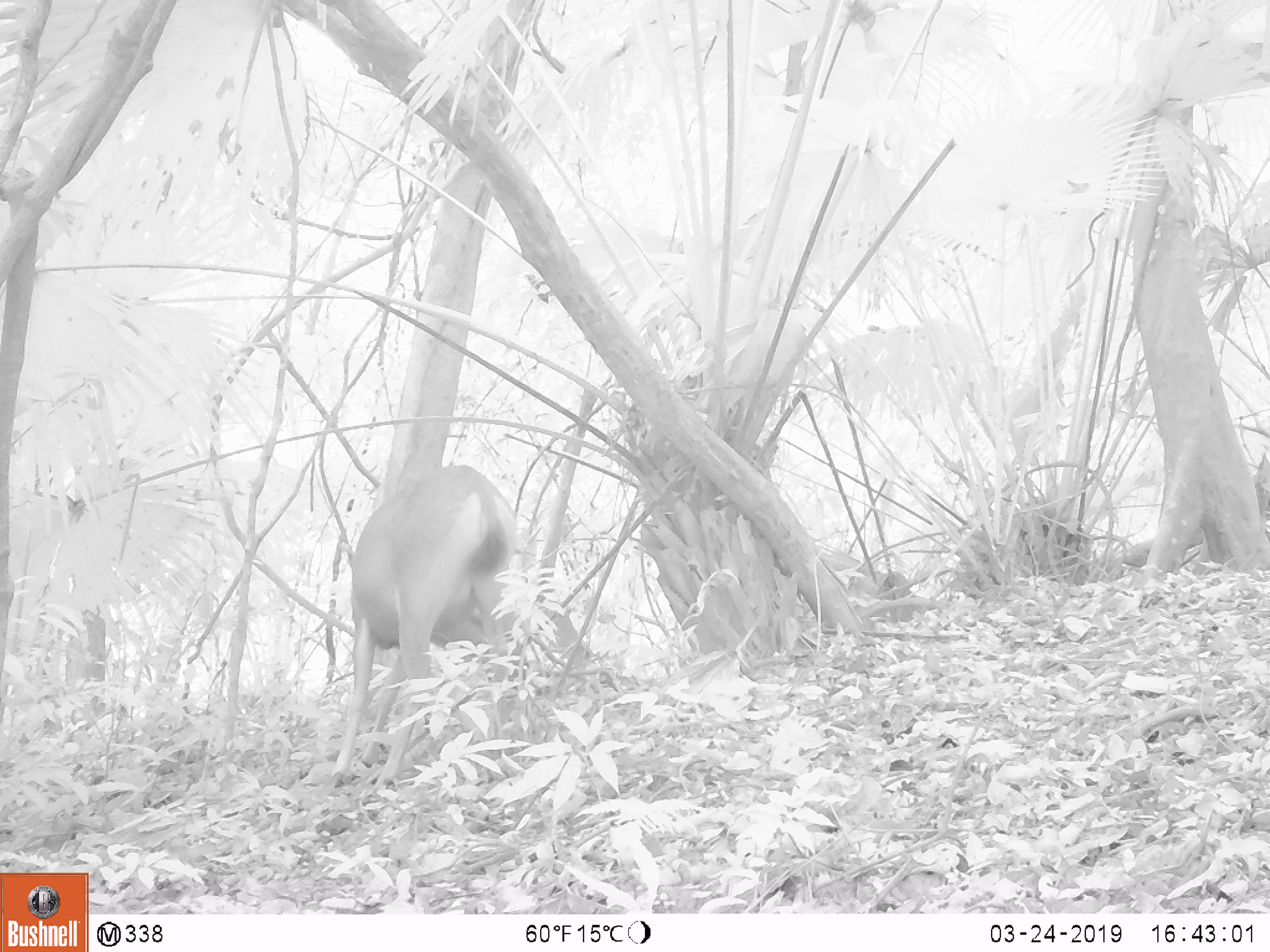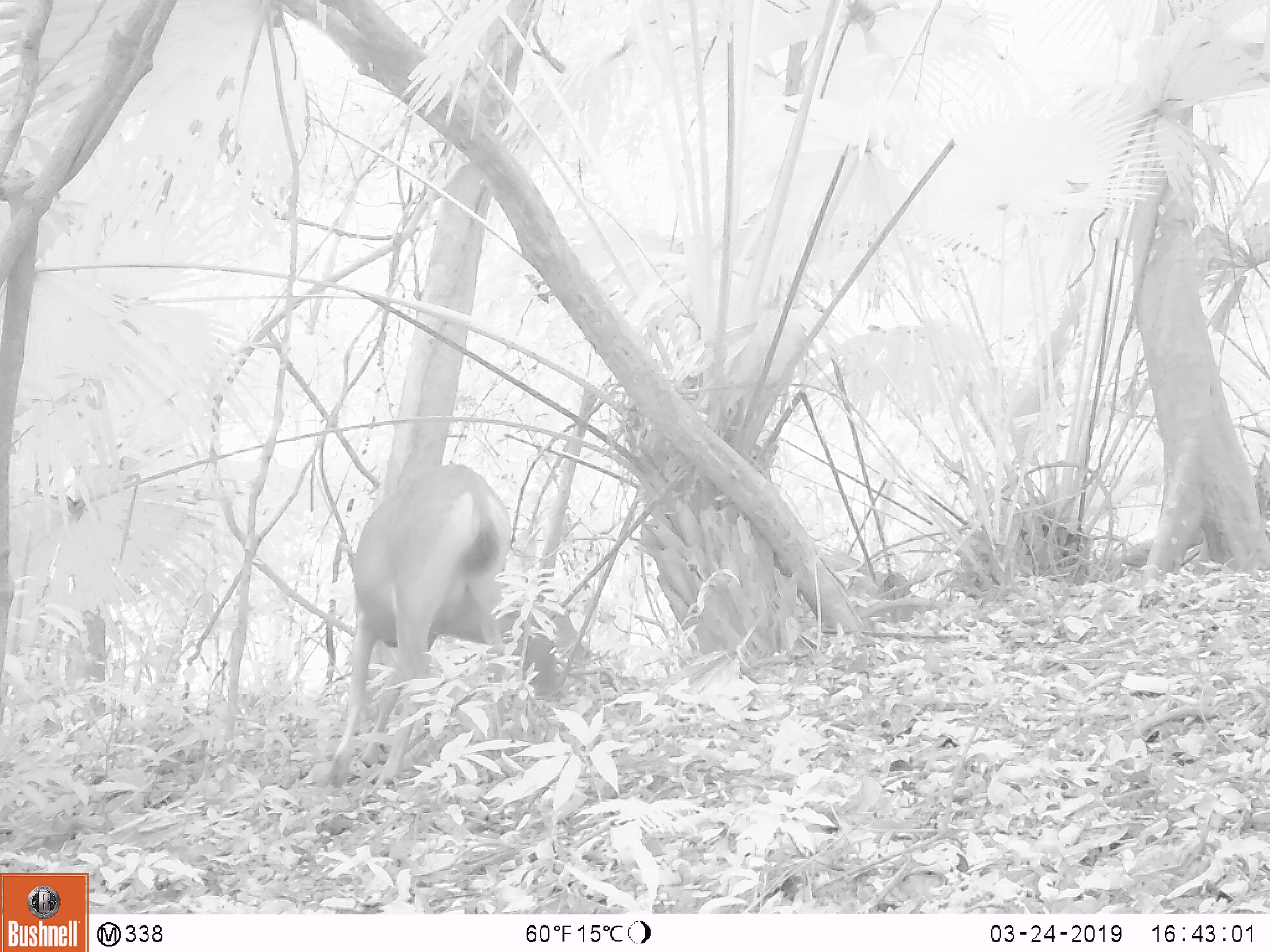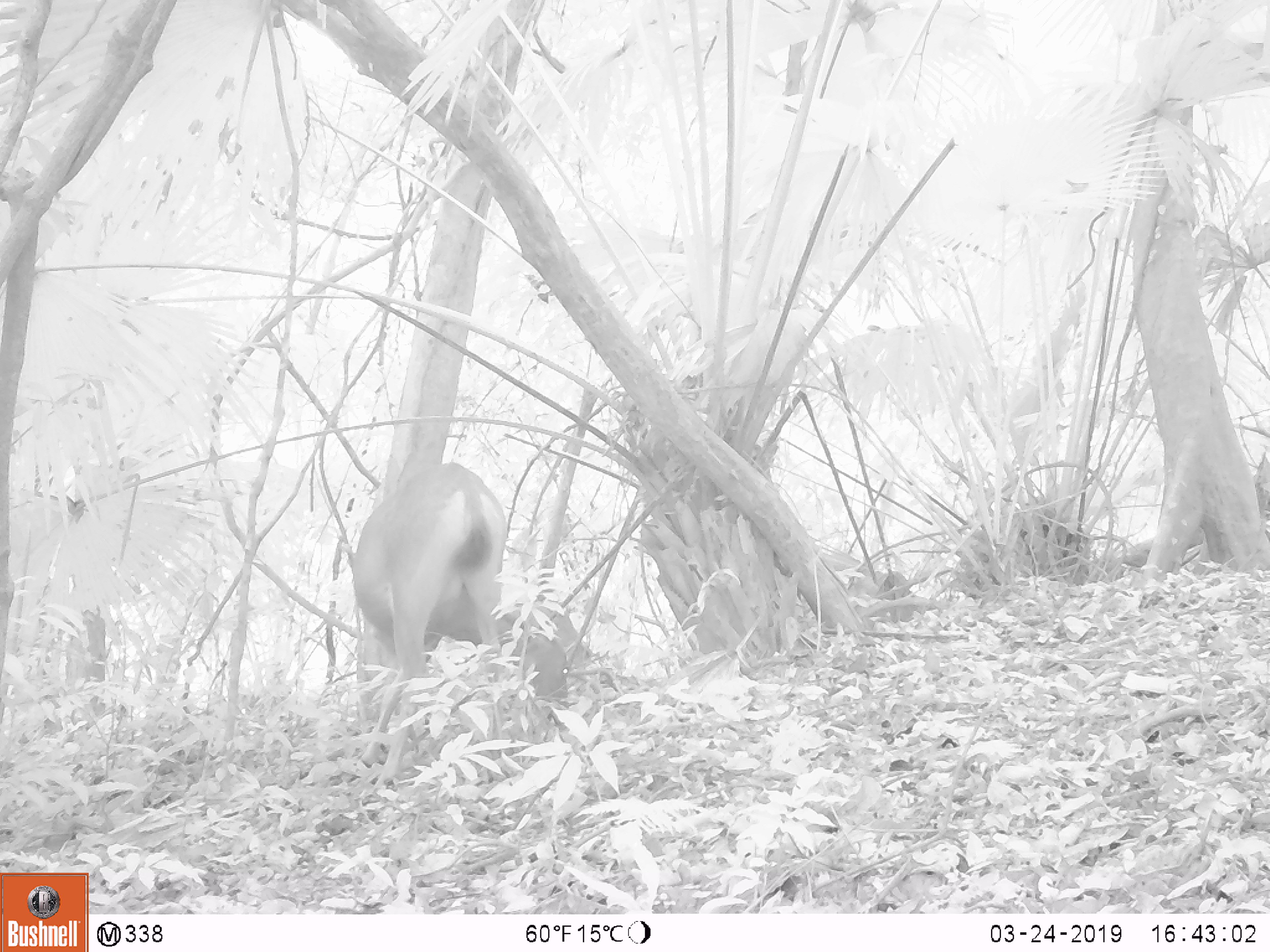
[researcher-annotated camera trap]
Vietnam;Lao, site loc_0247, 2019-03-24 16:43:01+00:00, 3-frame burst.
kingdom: Animalia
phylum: Chordata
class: Mammalia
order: Artiodactyla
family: Cervidae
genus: Rusa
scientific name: Rusa unicolor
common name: sambar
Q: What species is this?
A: Sambar (Rusa unicolor).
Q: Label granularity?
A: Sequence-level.